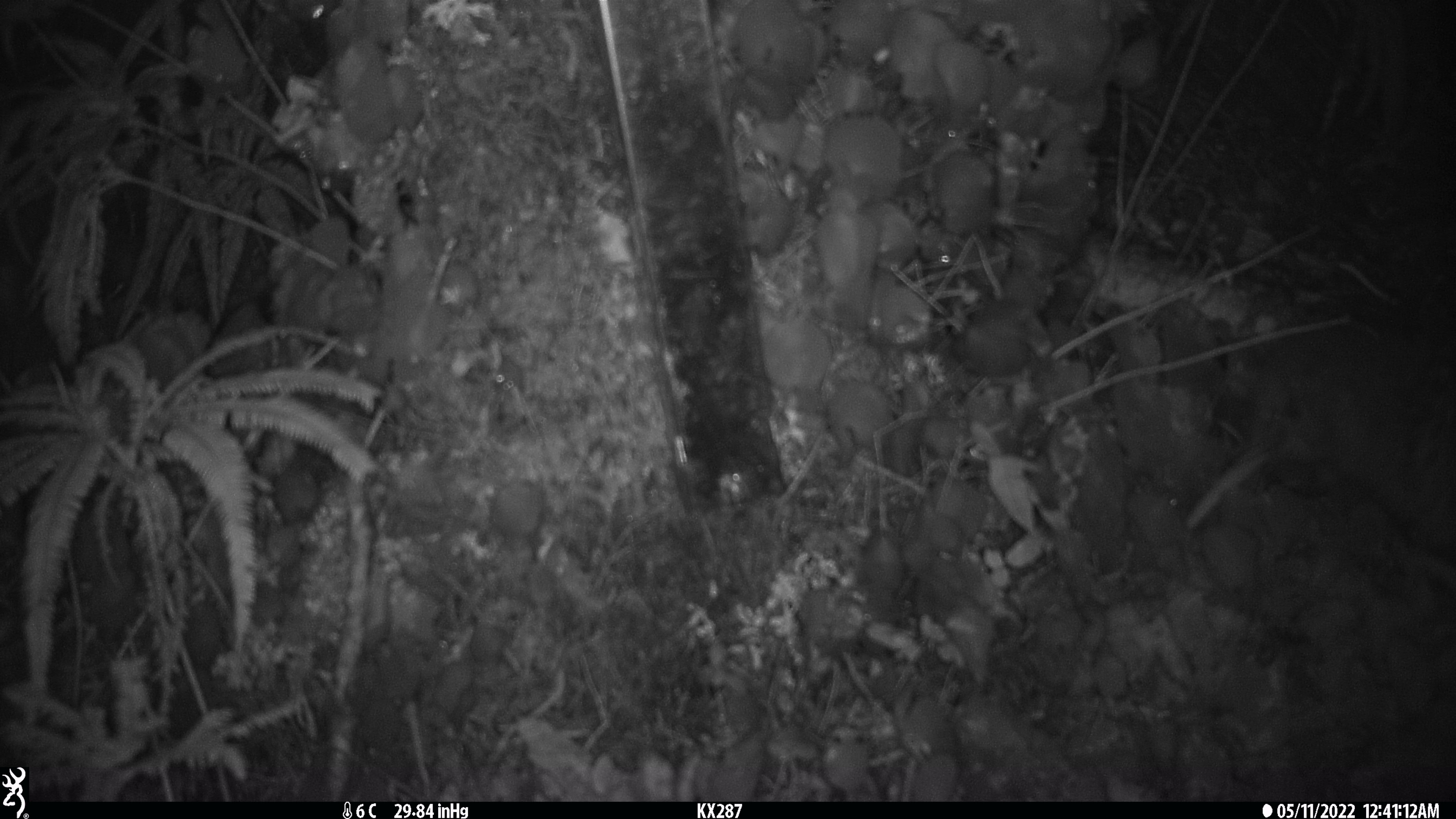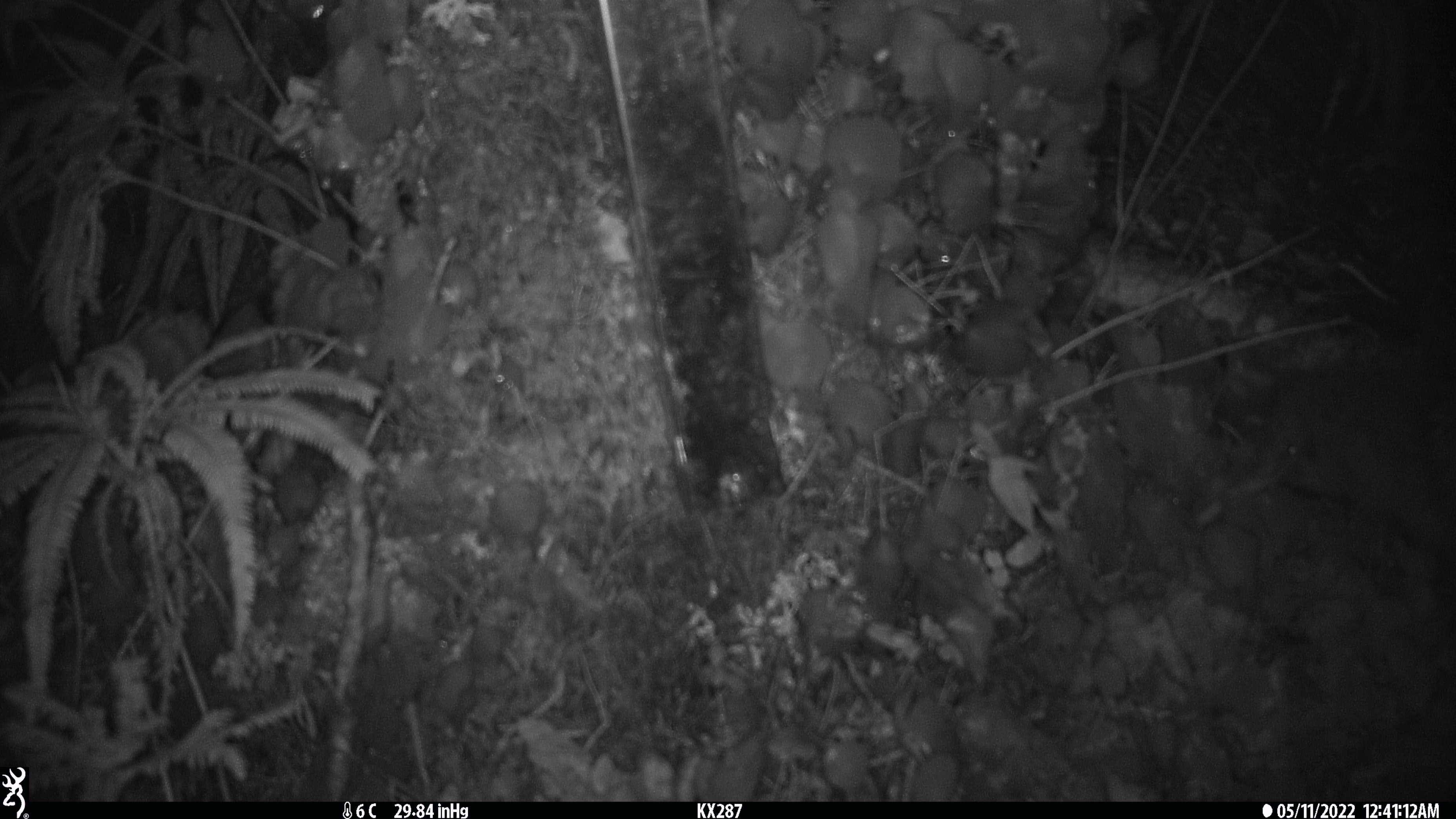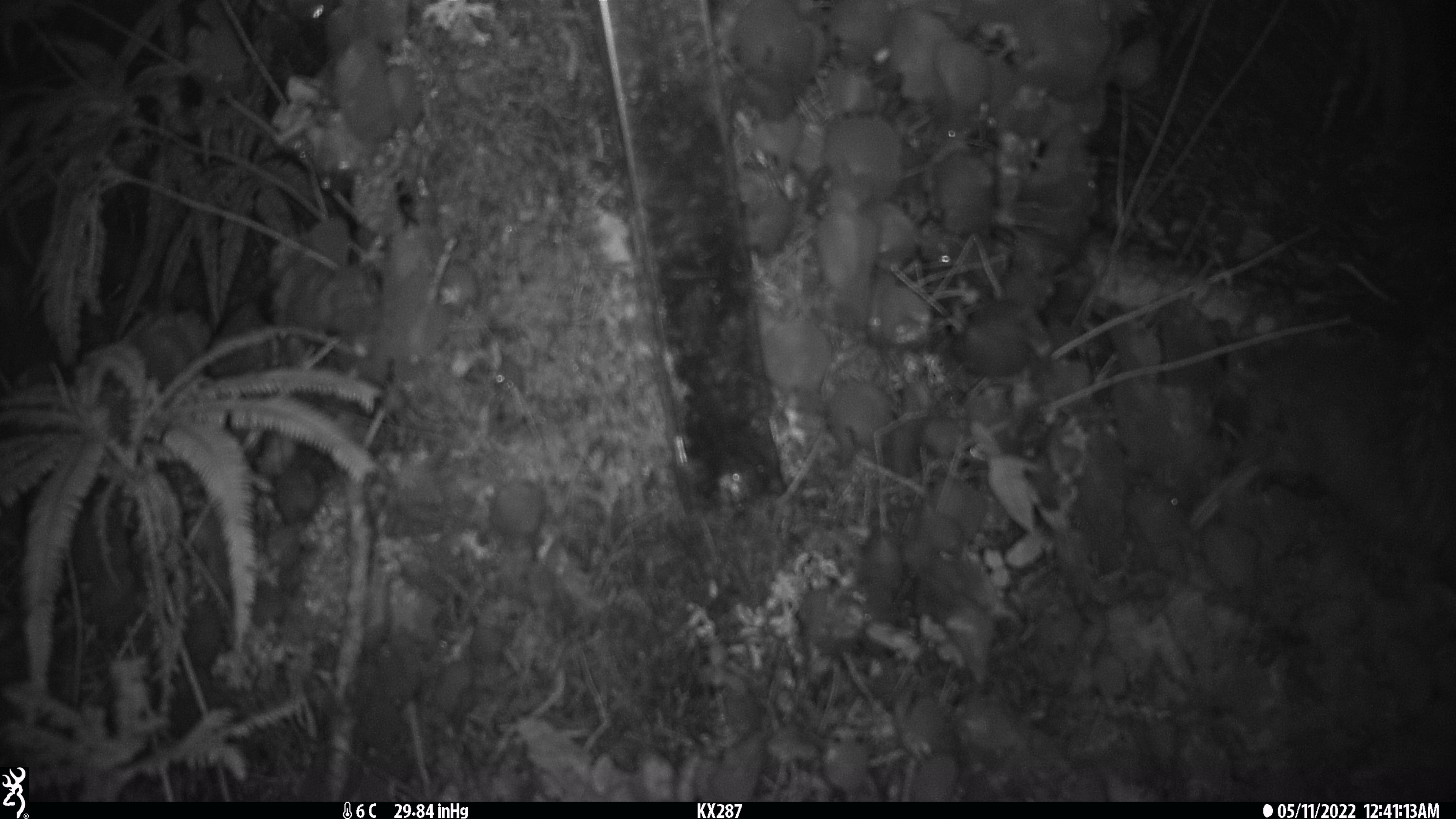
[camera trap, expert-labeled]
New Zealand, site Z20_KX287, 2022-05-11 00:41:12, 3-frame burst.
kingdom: Animalia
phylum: Chordata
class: Aves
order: Apterygiformes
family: Apterygidae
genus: Apteryx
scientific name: Apteryx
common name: kiwi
Kiwi (Apteryx).